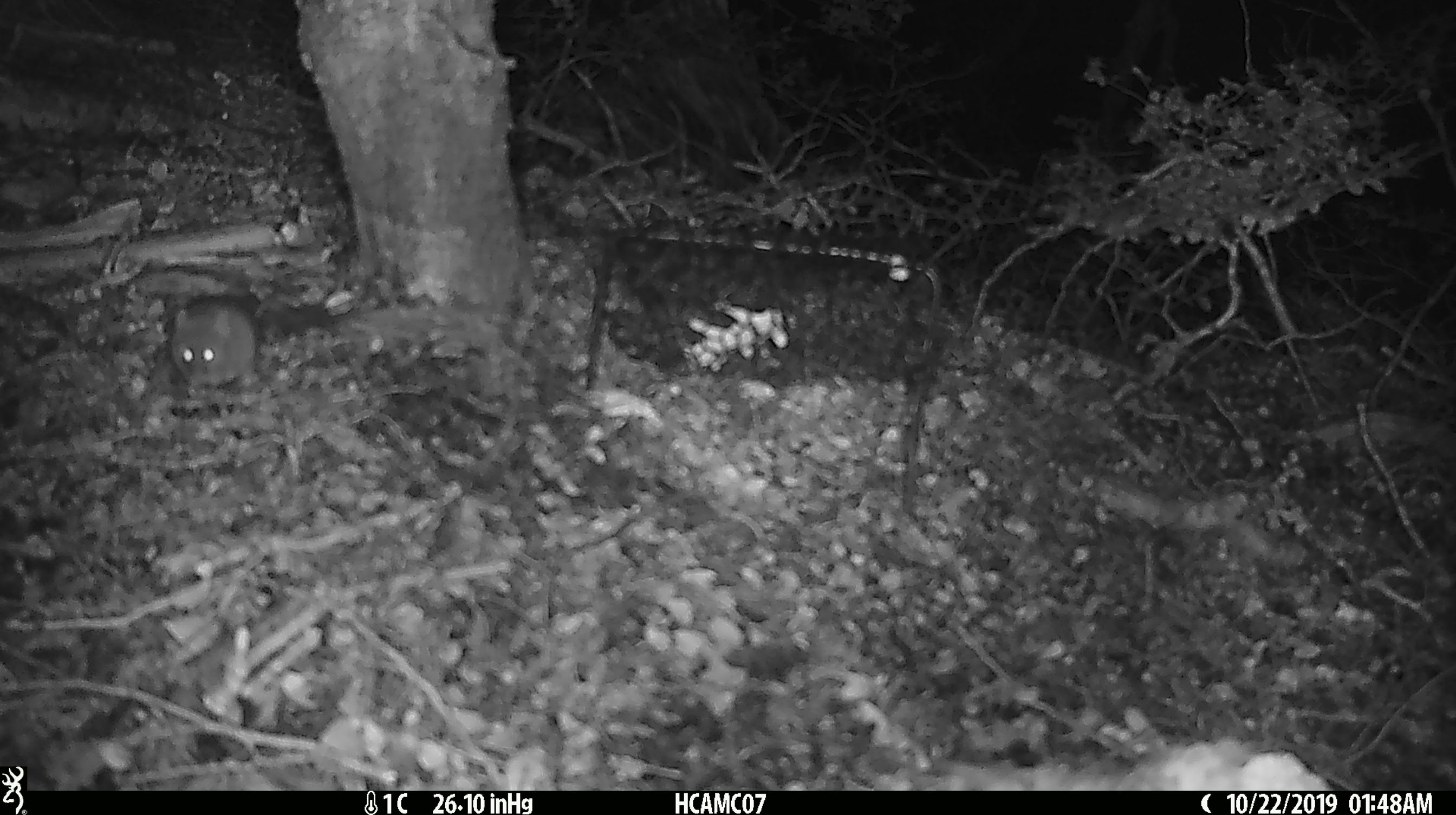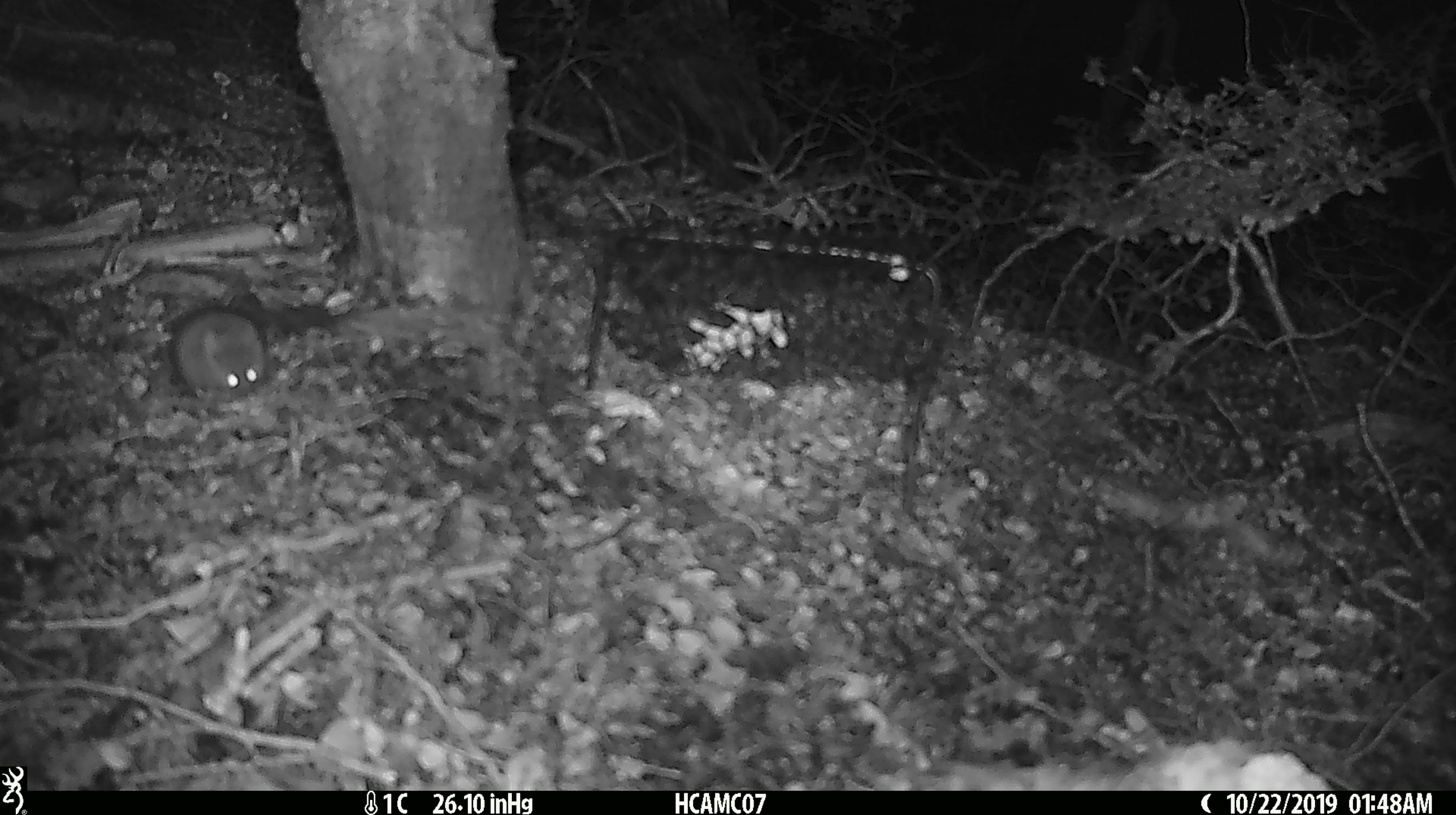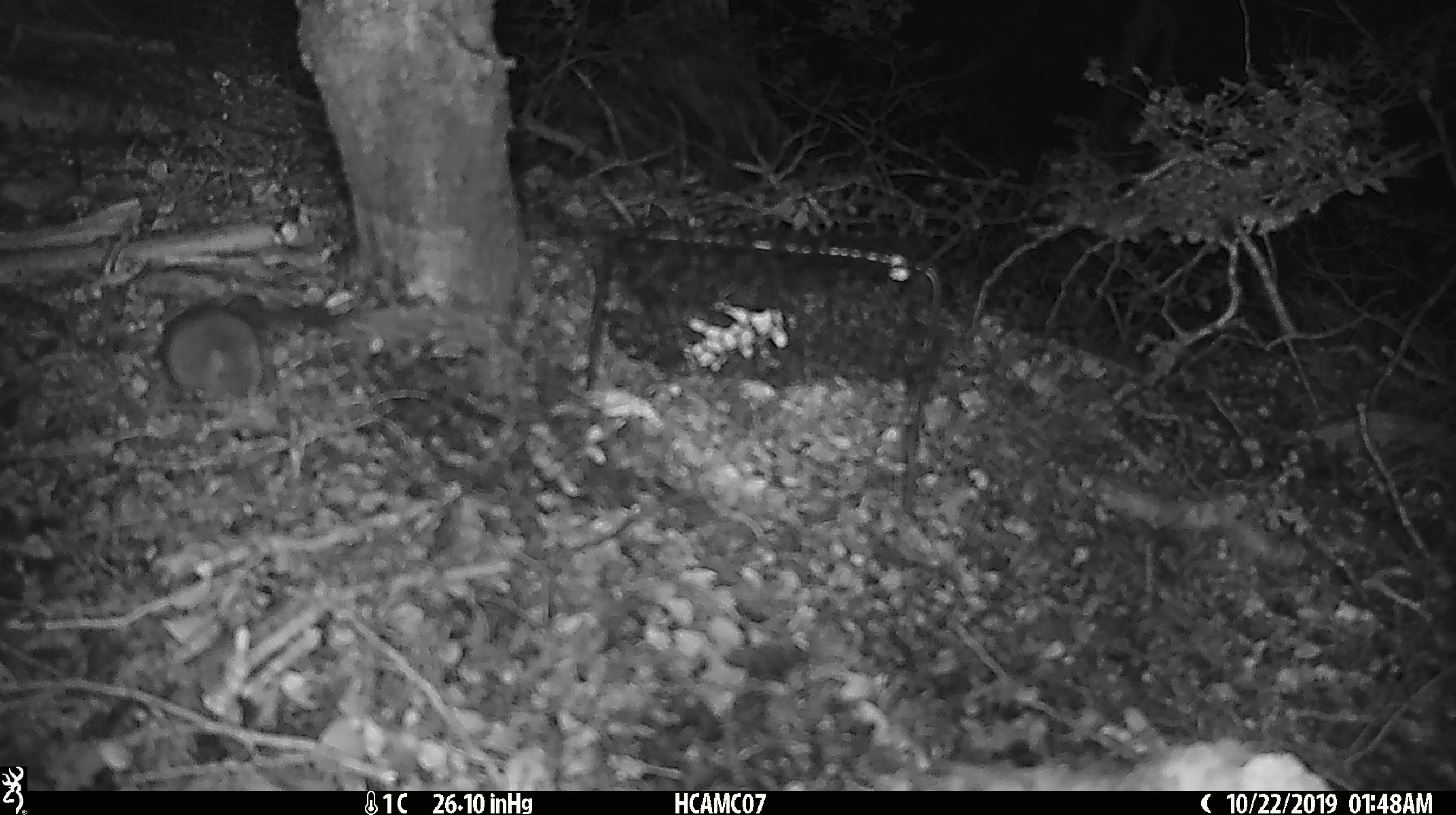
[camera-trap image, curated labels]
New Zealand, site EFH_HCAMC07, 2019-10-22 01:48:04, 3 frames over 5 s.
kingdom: Animalia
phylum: Chordata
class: Mammalia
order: Rodentia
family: Muridae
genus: Mus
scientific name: Mus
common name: mouse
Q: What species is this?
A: Mouse (Mus).